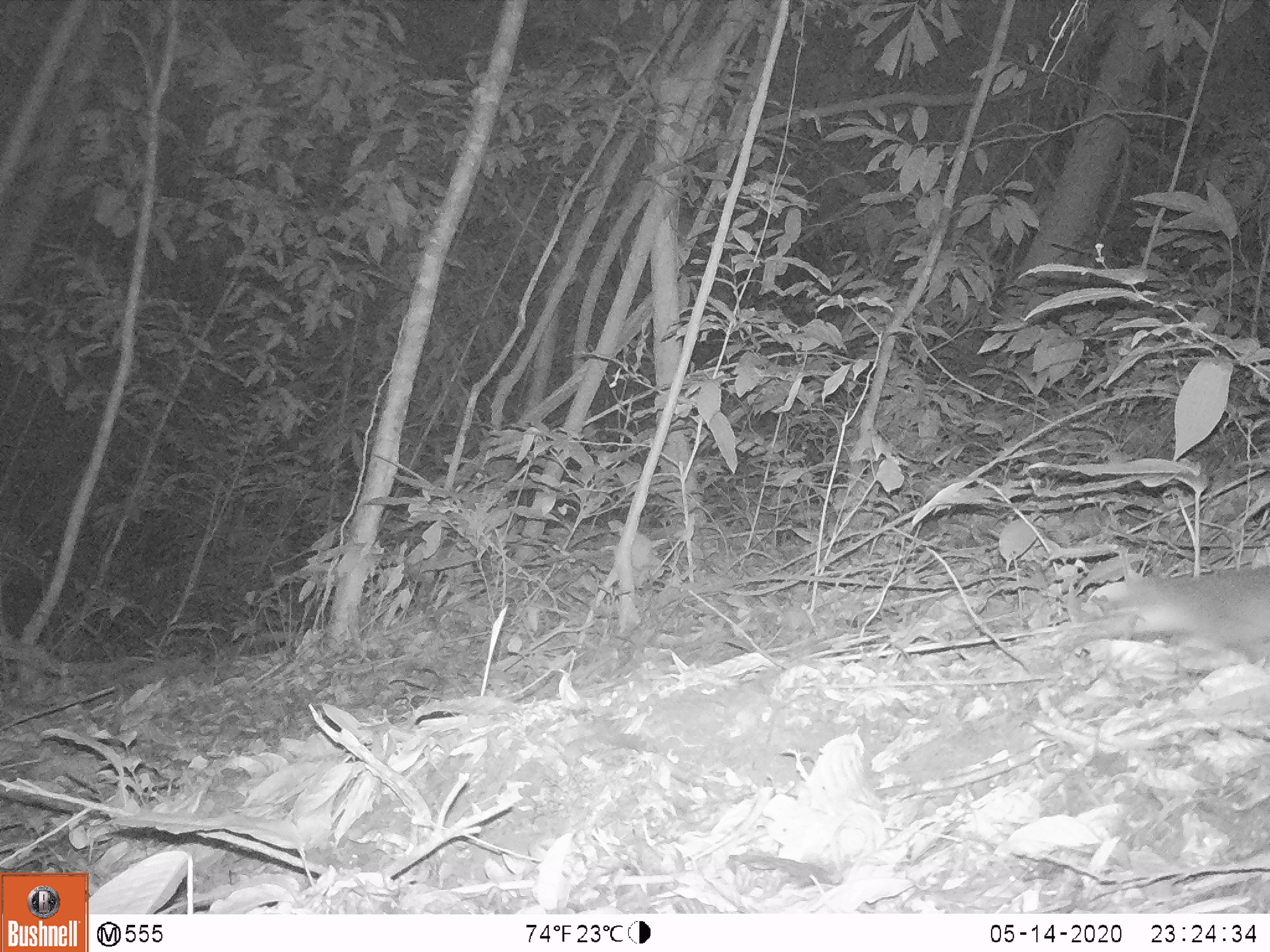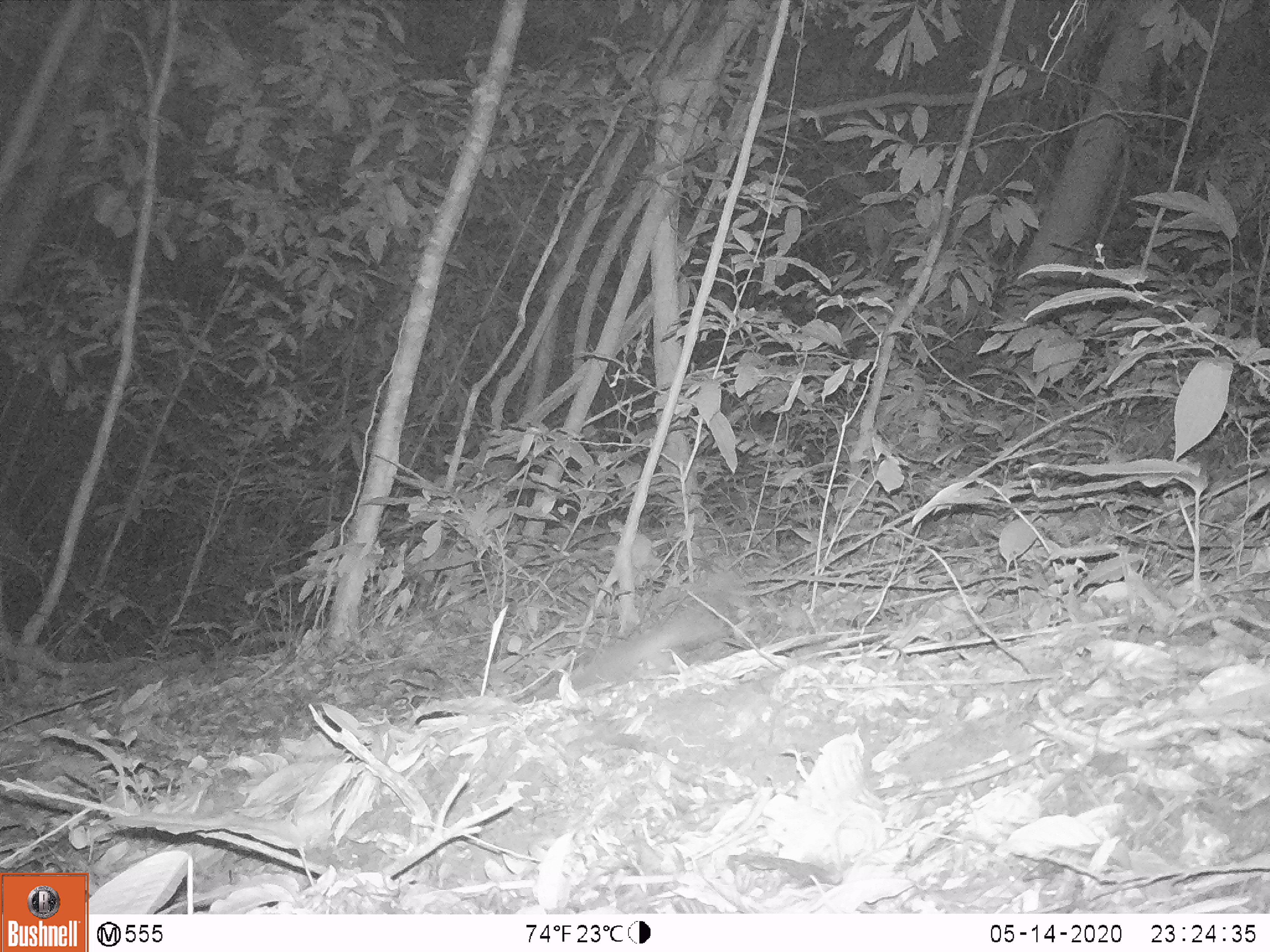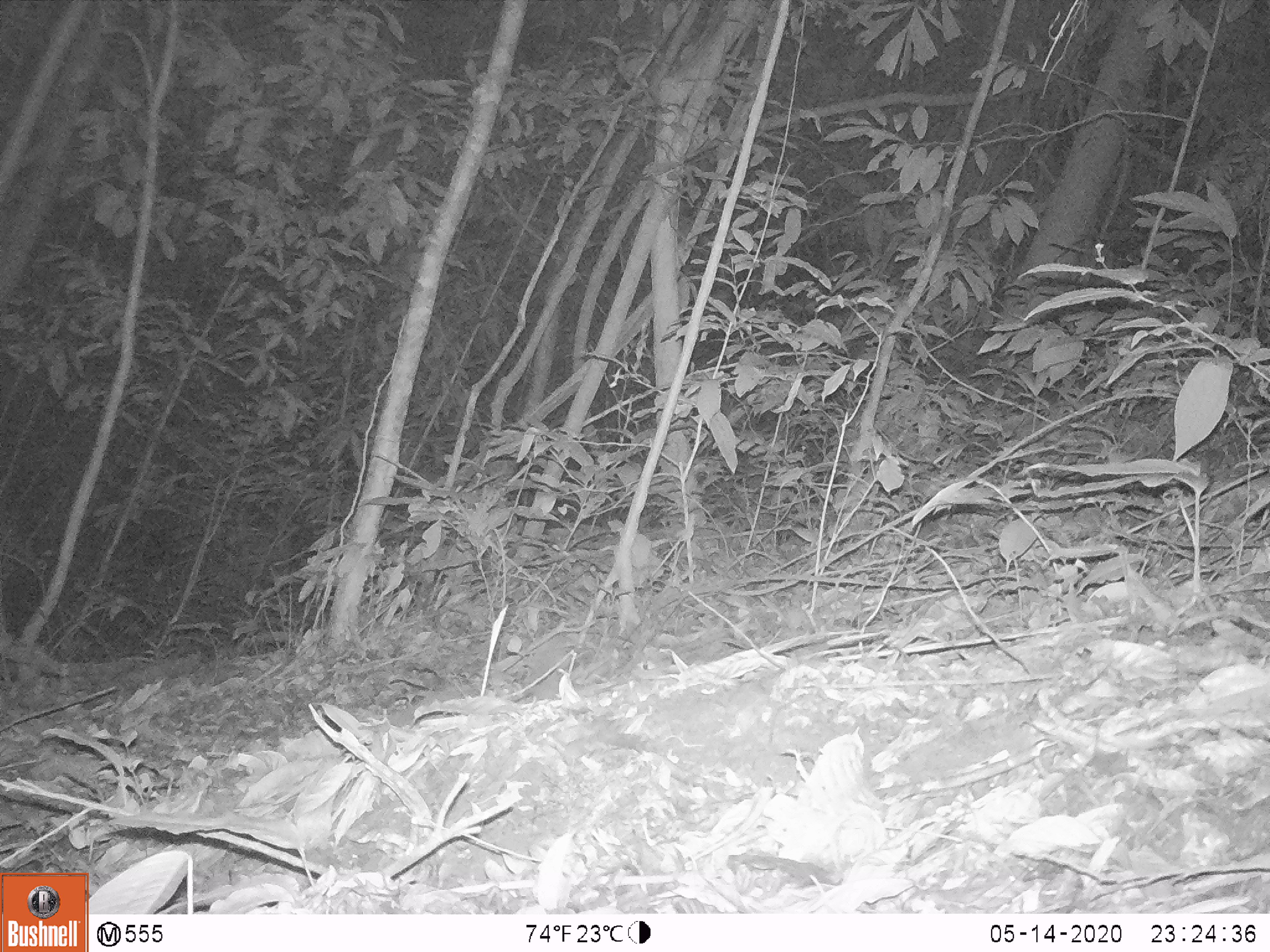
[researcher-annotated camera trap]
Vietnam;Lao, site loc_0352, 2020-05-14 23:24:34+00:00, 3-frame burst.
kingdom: Animalia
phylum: Chordata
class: Mammalia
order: Carnivora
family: Mustelidae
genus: Melogale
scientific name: Melogale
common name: ferret badger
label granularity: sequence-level